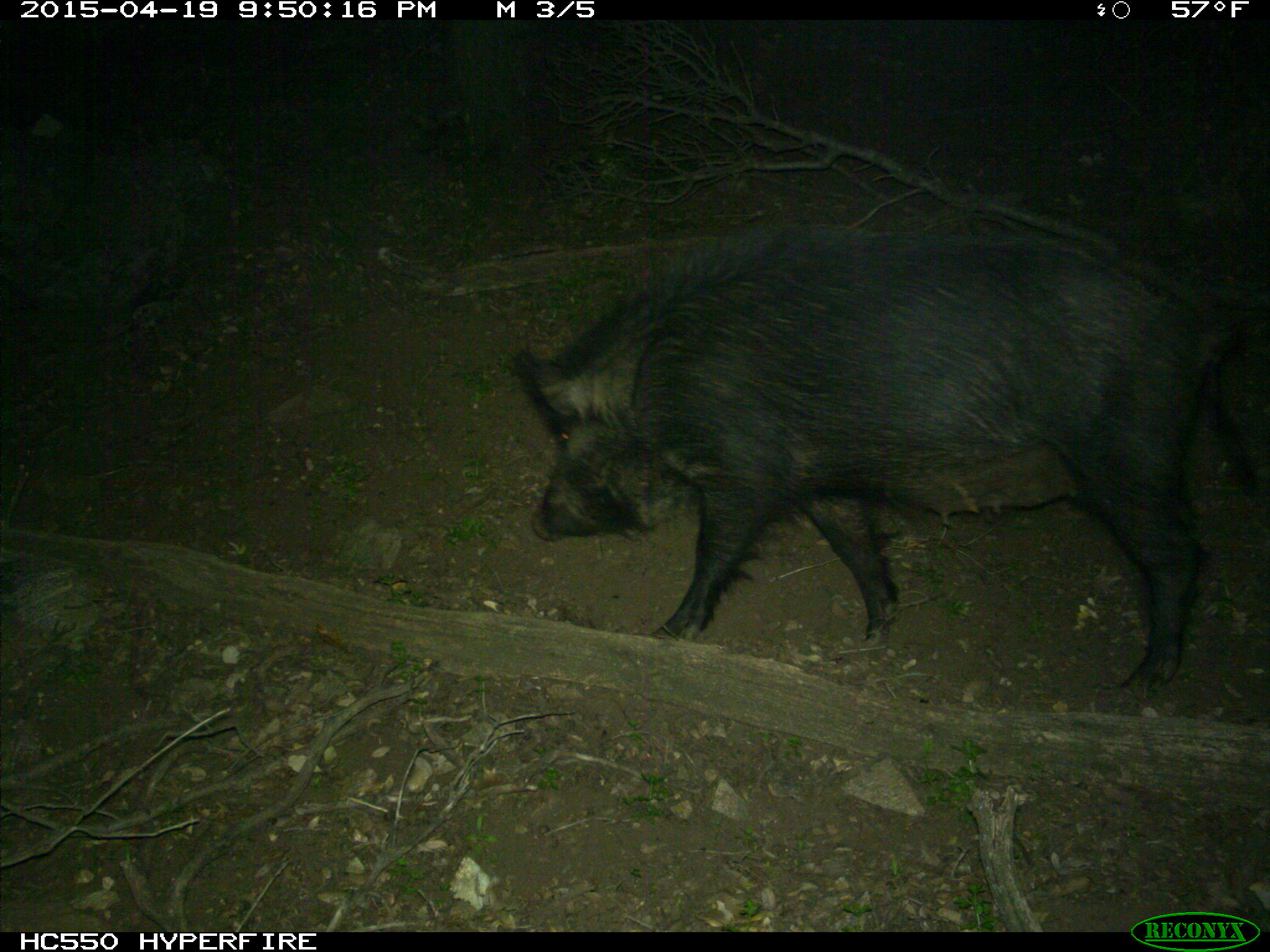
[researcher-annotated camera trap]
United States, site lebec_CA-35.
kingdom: Animalia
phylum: Chordata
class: Mammalia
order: Artiodactyla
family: Suidae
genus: Sus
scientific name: Sus scrofa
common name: wild boar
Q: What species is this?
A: Sus scrofa (wild boar).